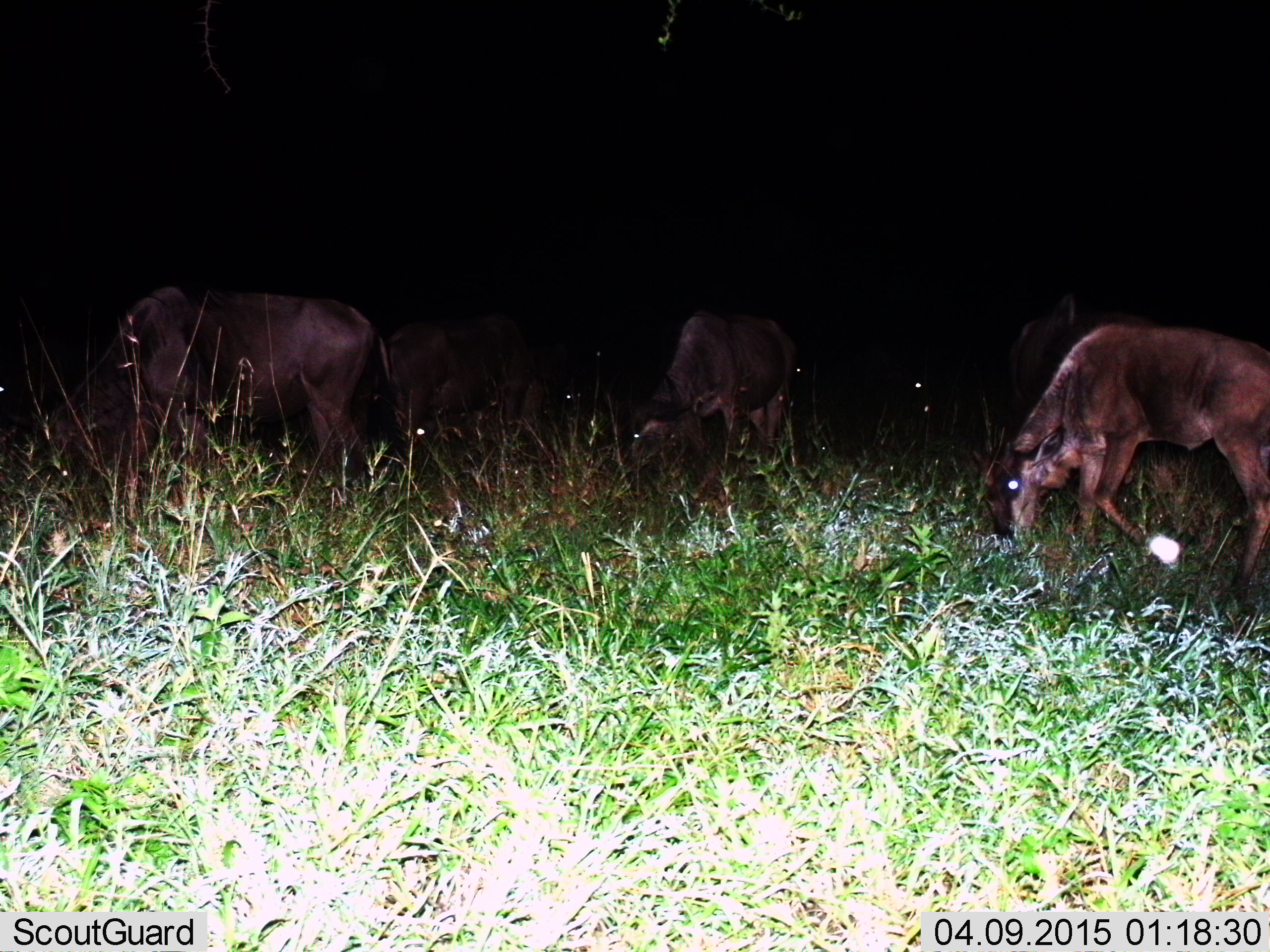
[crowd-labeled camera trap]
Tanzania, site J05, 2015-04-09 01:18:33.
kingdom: Animalia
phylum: Chordata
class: Mammalia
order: Artiodactyla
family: Bovidae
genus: Connochaetes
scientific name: Connochaetes taurinus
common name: blue wildebeest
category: wildebeest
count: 3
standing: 20%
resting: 0%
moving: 10%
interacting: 0%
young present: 10%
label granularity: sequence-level